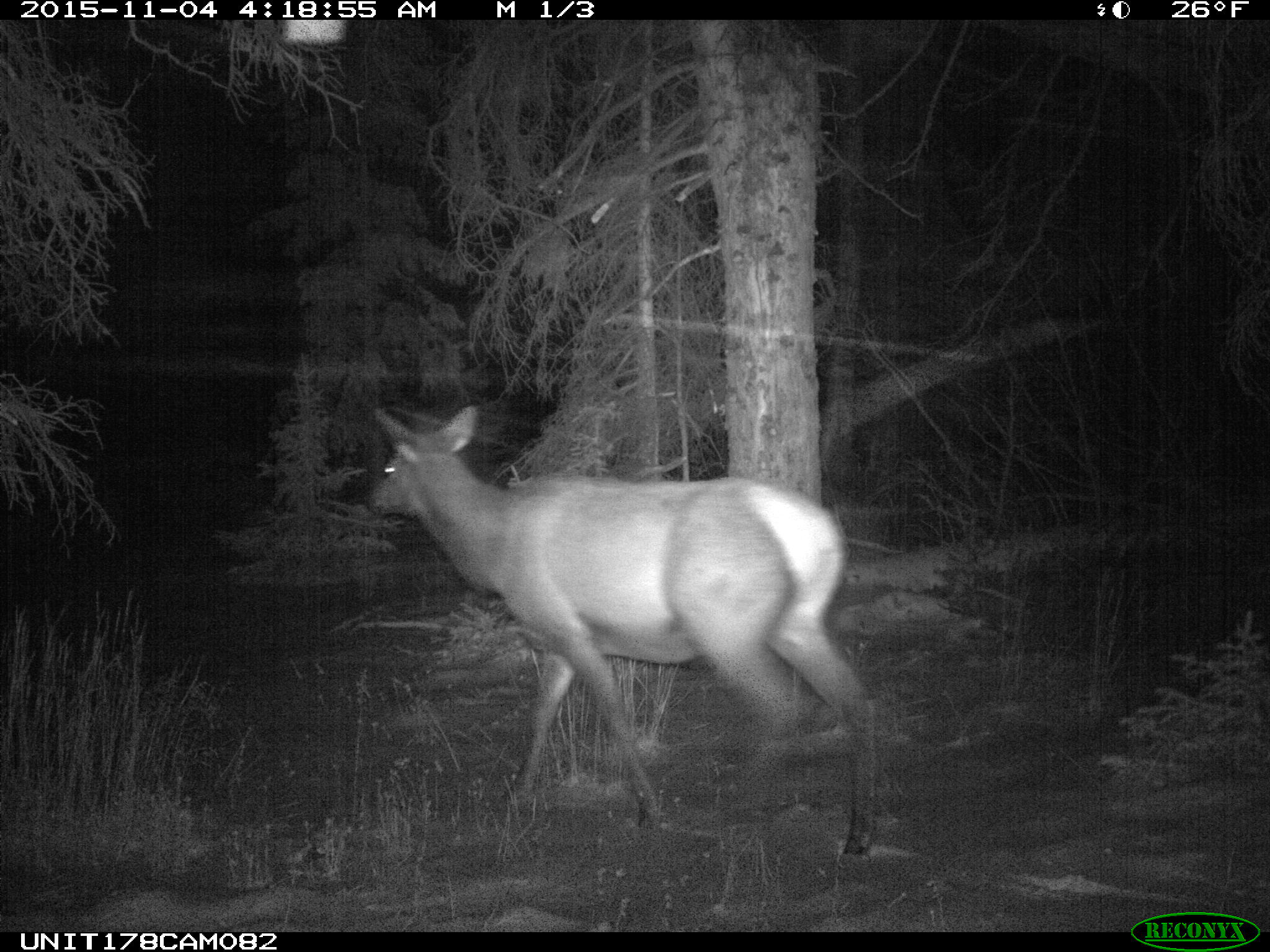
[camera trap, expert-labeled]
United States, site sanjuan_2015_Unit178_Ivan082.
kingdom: Animalia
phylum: Chordata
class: Mammalia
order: Artiodactyla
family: Cervidae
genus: Cervus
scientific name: Cervus elaphus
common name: red deer